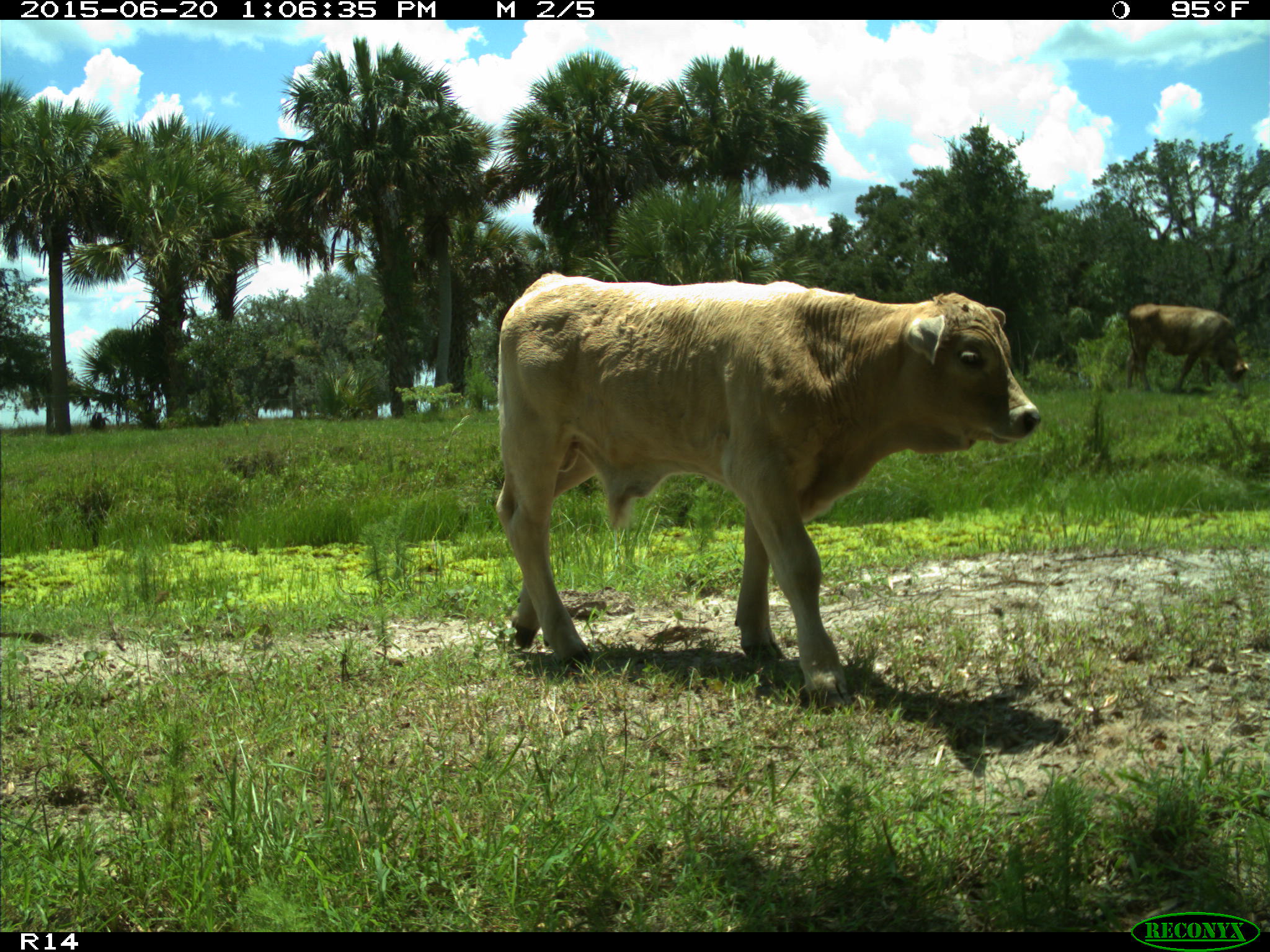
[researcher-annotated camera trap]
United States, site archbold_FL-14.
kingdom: Animalia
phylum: Chordata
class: Mammalia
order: Artiodactyla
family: Bovidae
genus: Bos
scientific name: Bos taurus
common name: domestic cow